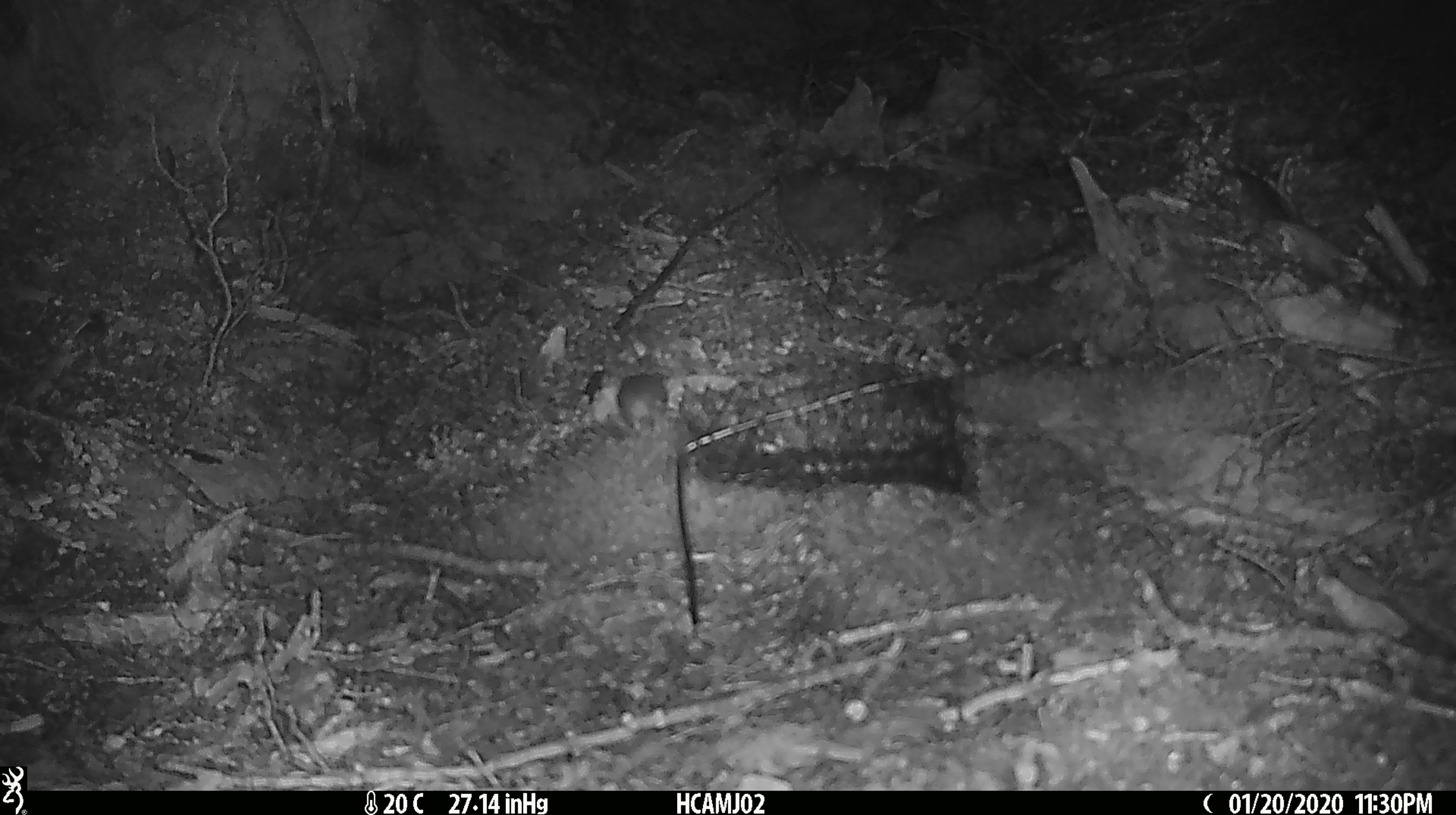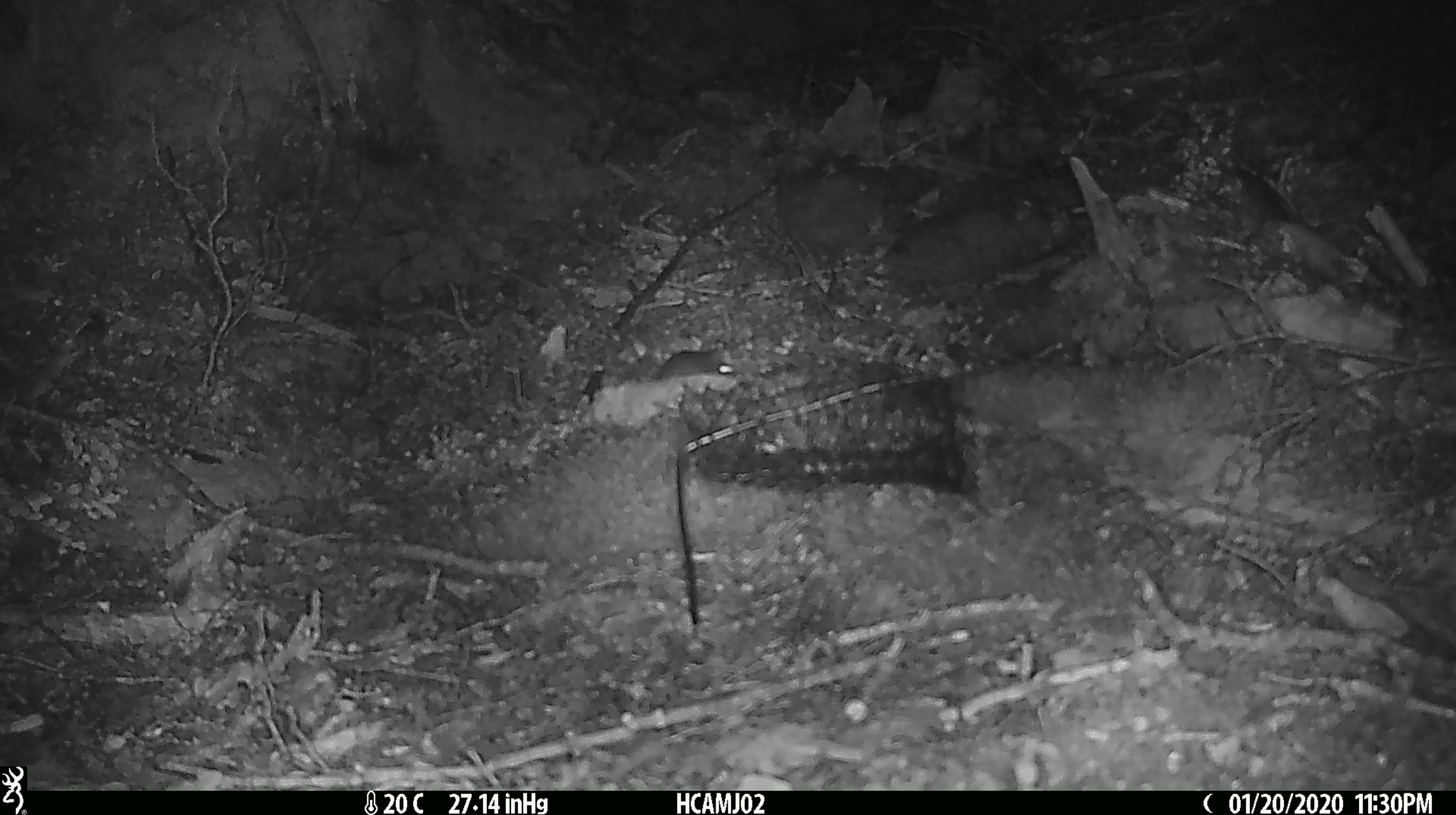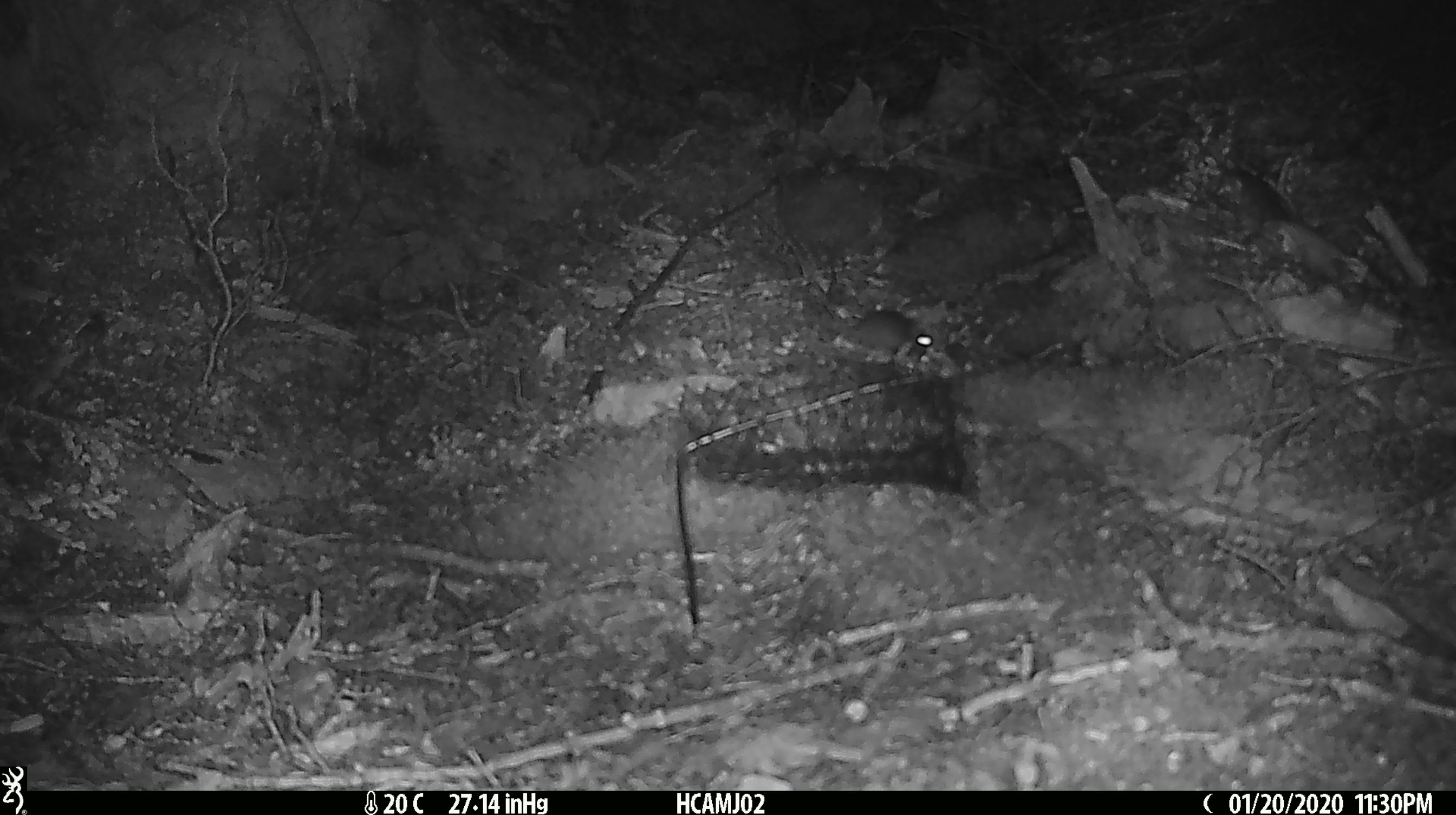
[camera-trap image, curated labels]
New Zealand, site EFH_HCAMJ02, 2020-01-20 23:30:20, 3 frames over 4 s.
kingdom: Animalia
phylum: Chordata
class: Mammalia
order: Rodentia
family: Muridae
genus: Mus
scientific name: Mus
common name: mouse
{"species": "mouse (Mus)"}